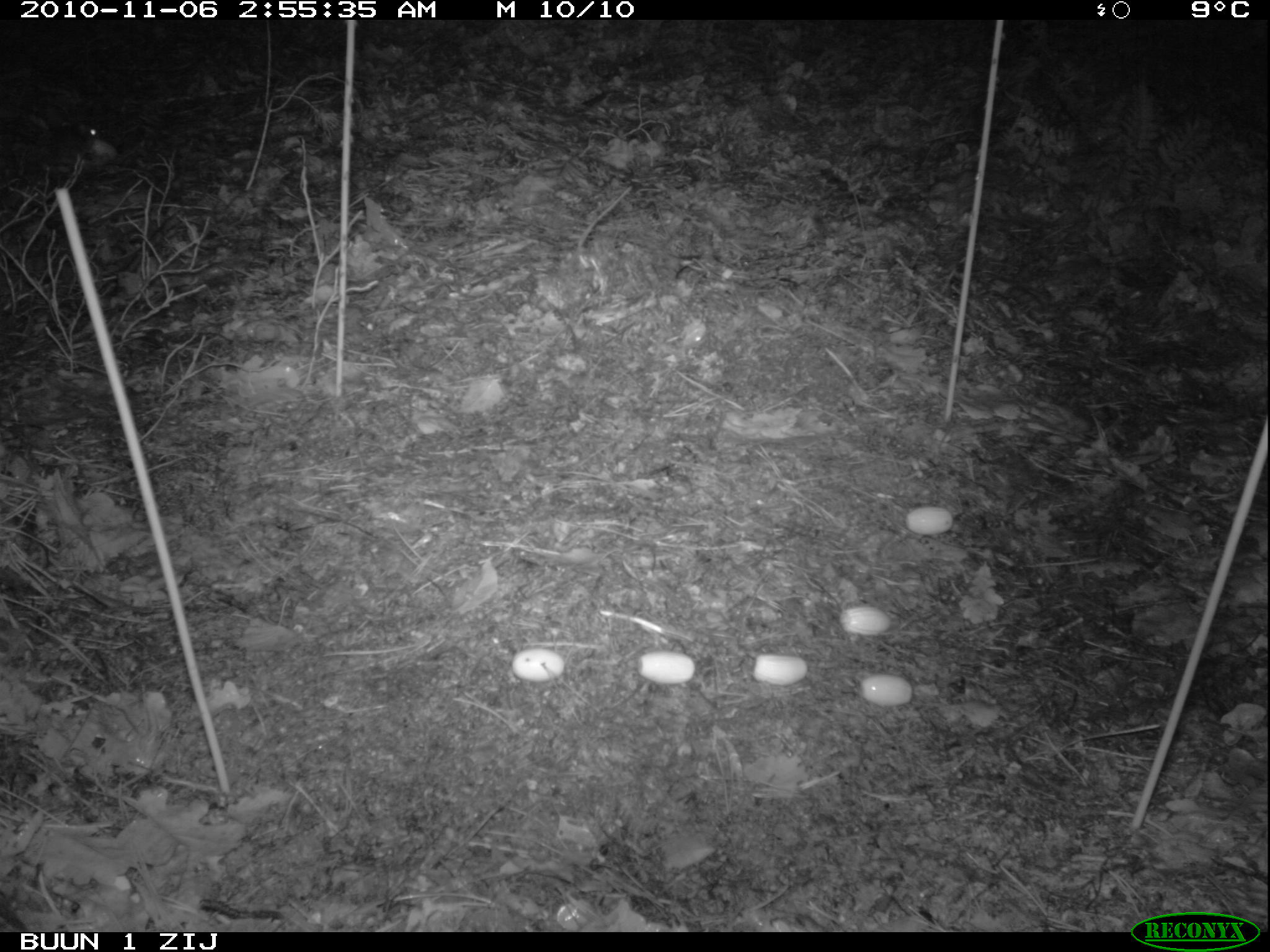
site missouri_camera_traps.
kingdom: Animalia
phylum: Chordata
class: Mammalia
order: Rodentia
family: Muridae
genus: Apodemus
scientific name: Apodemus sylvaticus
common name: wood mouse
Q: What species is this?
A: Wood mouse (Apodemus sylvaticus).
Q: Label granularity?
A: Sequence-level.